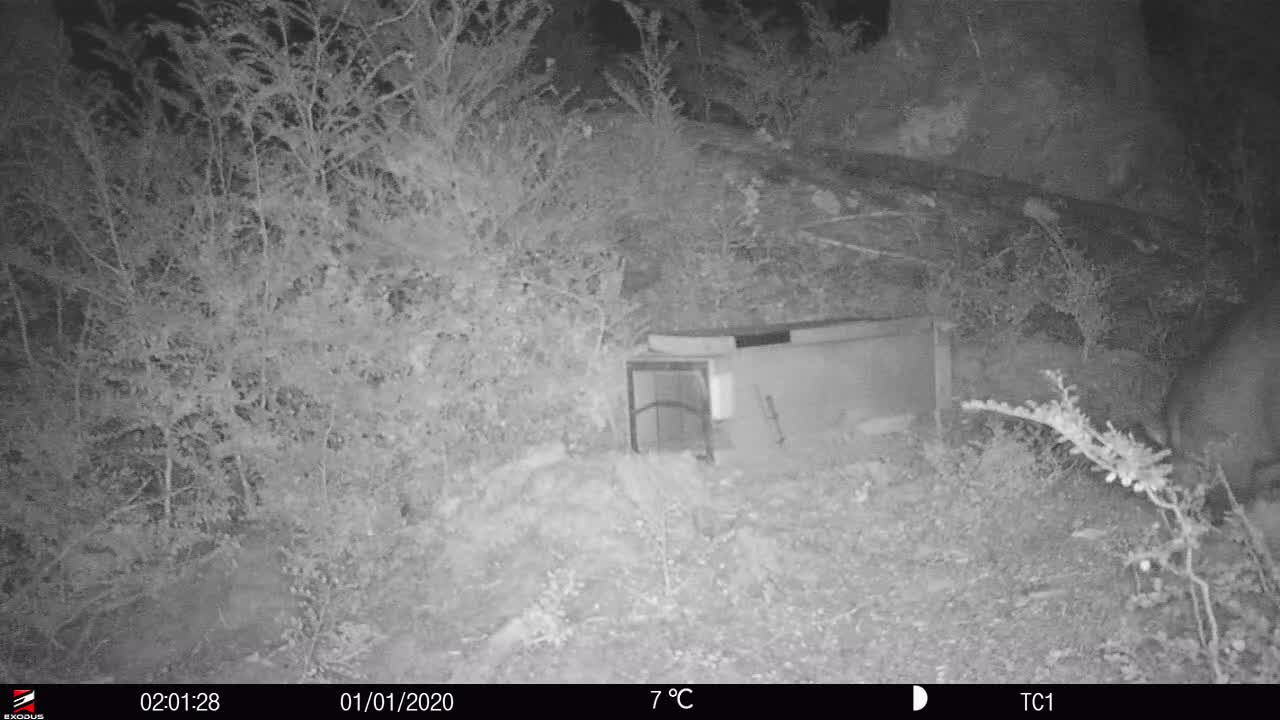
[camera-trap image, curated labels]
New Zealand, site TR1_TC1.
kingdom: Animalia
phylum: Chordata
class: Mammalia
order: Diprotodontia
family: Phalangeridae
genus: Trichosurus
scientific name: Trichosurus vulpecula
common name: common brushtail possum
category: possum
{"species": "possum (common brushtail possum) (Trichosurus vulpecula)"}